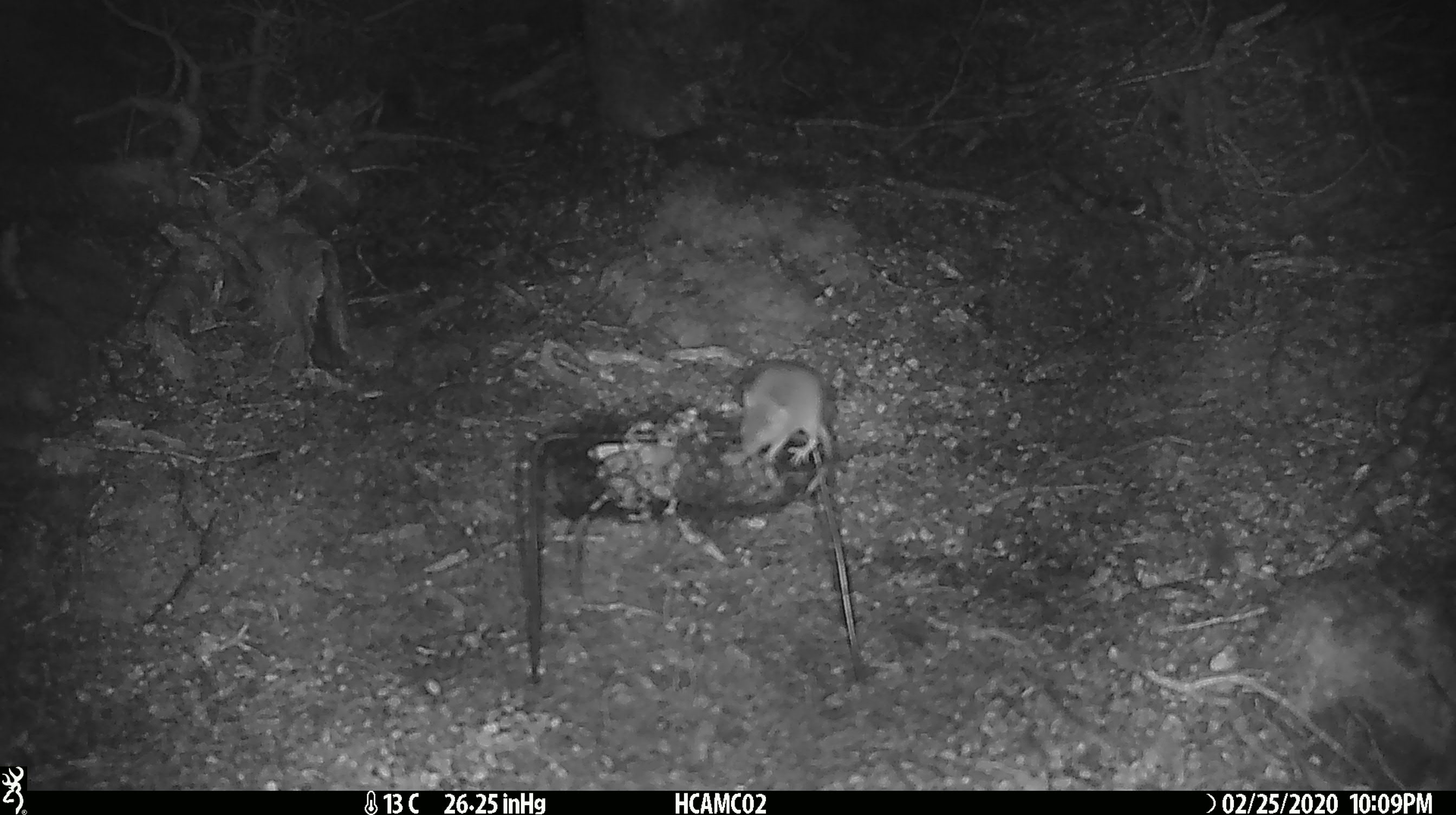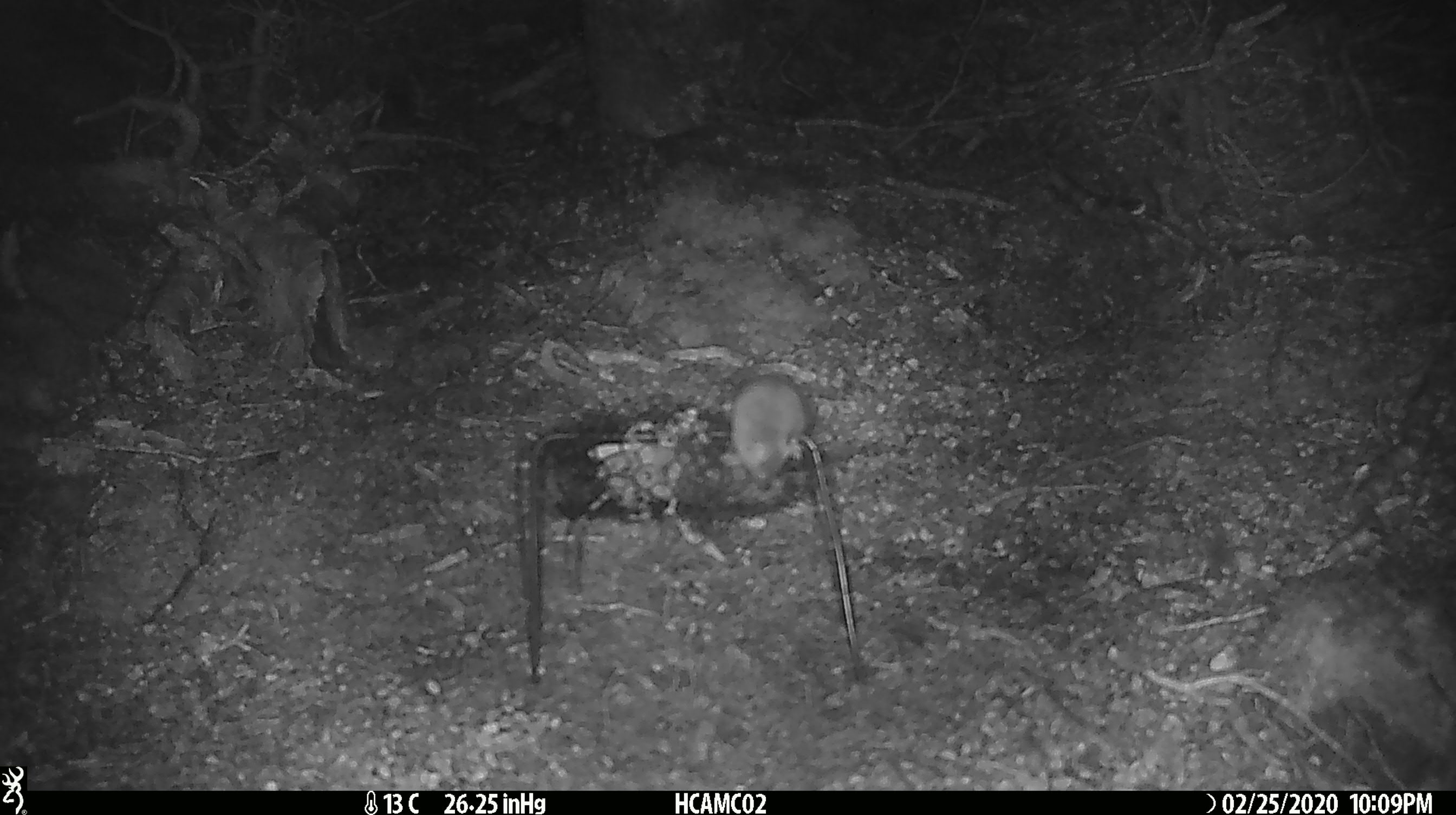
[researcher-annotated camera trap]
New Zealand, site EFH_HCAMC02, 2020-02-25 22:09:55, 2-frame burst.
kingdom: Animalia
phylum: Chordata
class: Mammalia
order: Rodentia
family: Muridae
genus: Mus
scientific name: Mus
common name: mouse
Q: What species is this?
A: Mouse (Mus).